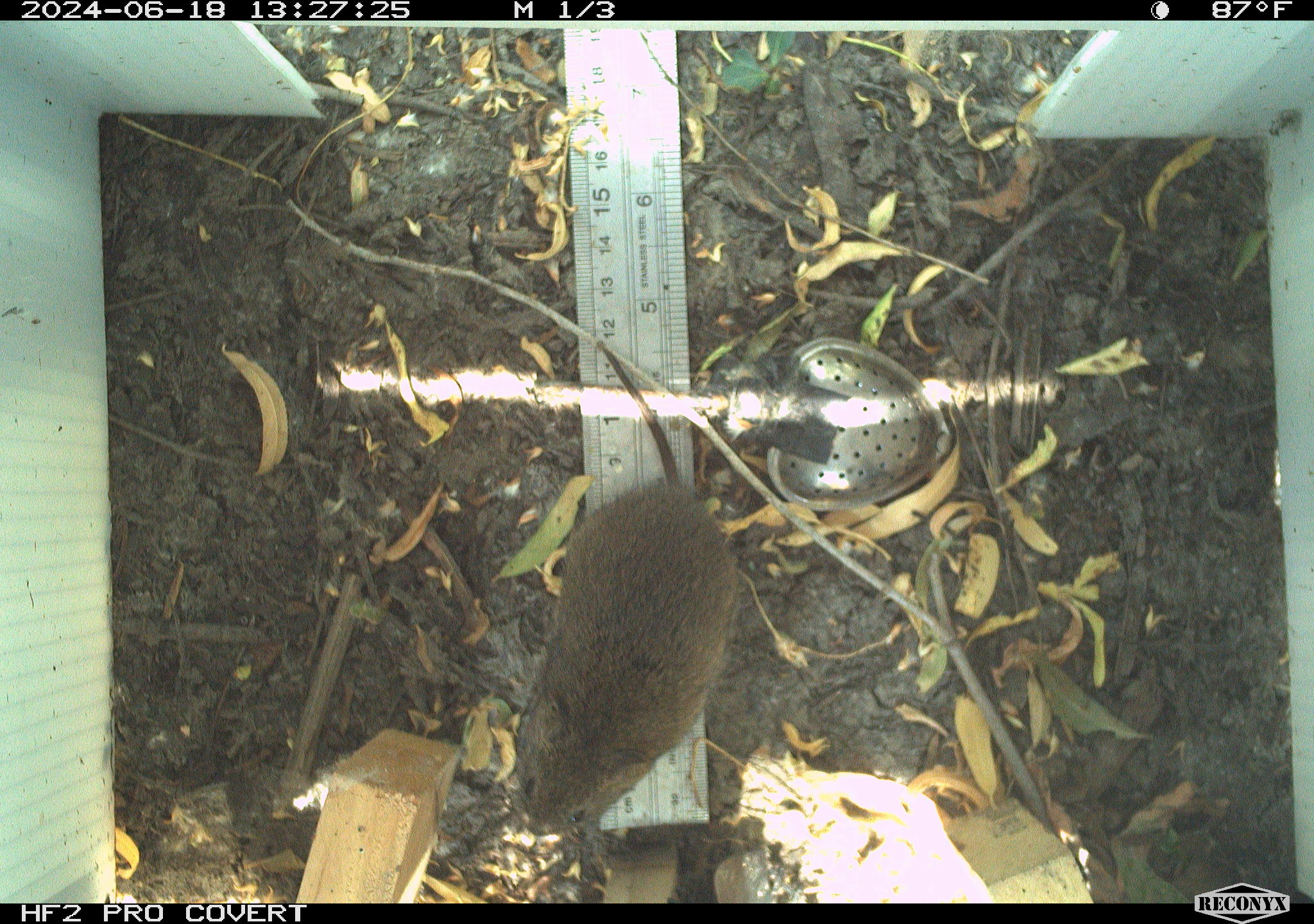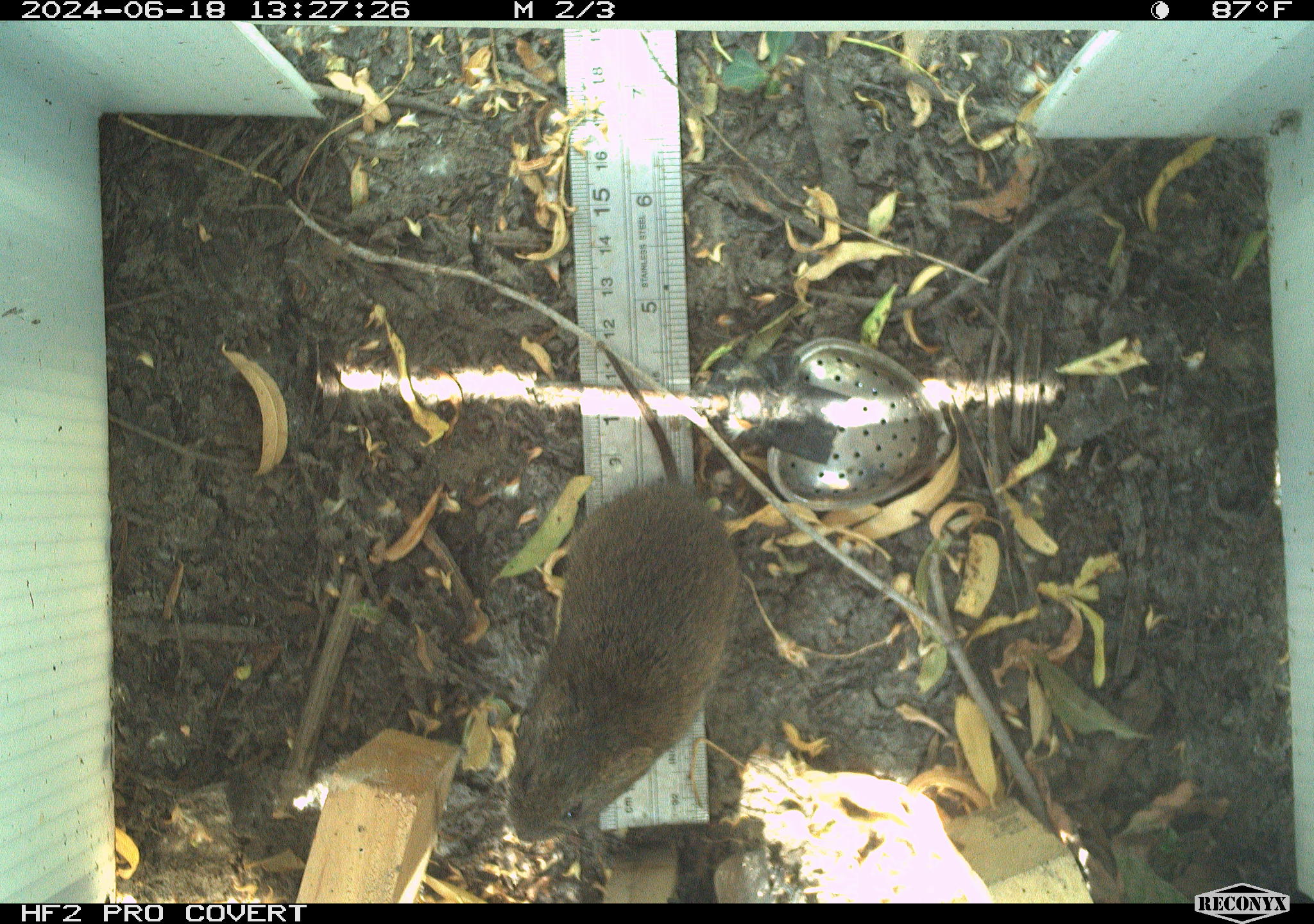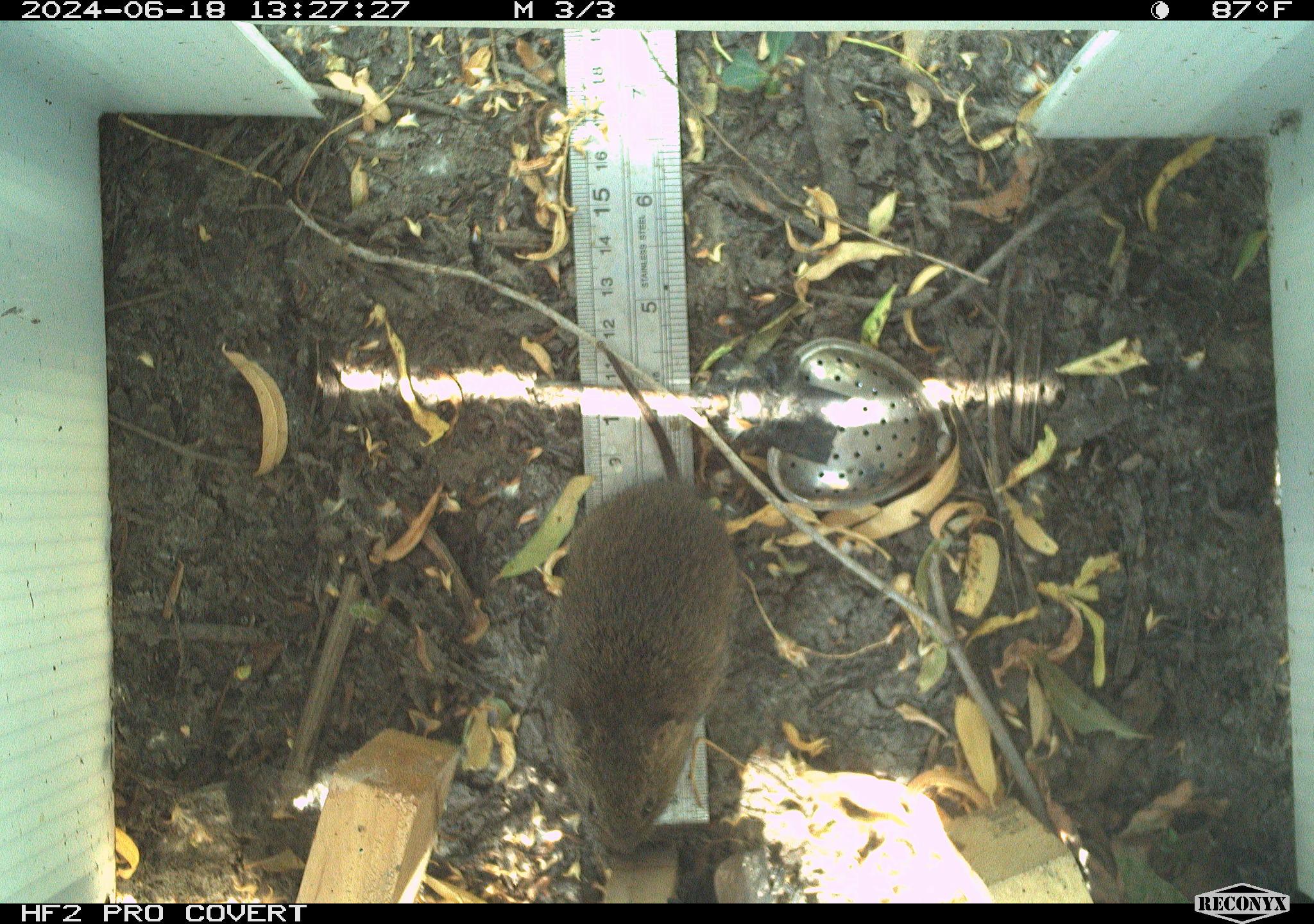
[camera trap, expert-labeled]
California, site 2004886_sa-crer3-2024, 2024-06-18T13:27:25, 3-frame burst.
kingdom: Animalia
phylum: Chordata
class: Mammalia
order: Rodentia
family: Cricetidae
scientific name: Arvicolinae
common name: voles, lemmings, and muskrats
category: arvicolinae subfamily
Arvicolinae subfamily (voles, lemmings, and muskrats) (Arvicolinae).